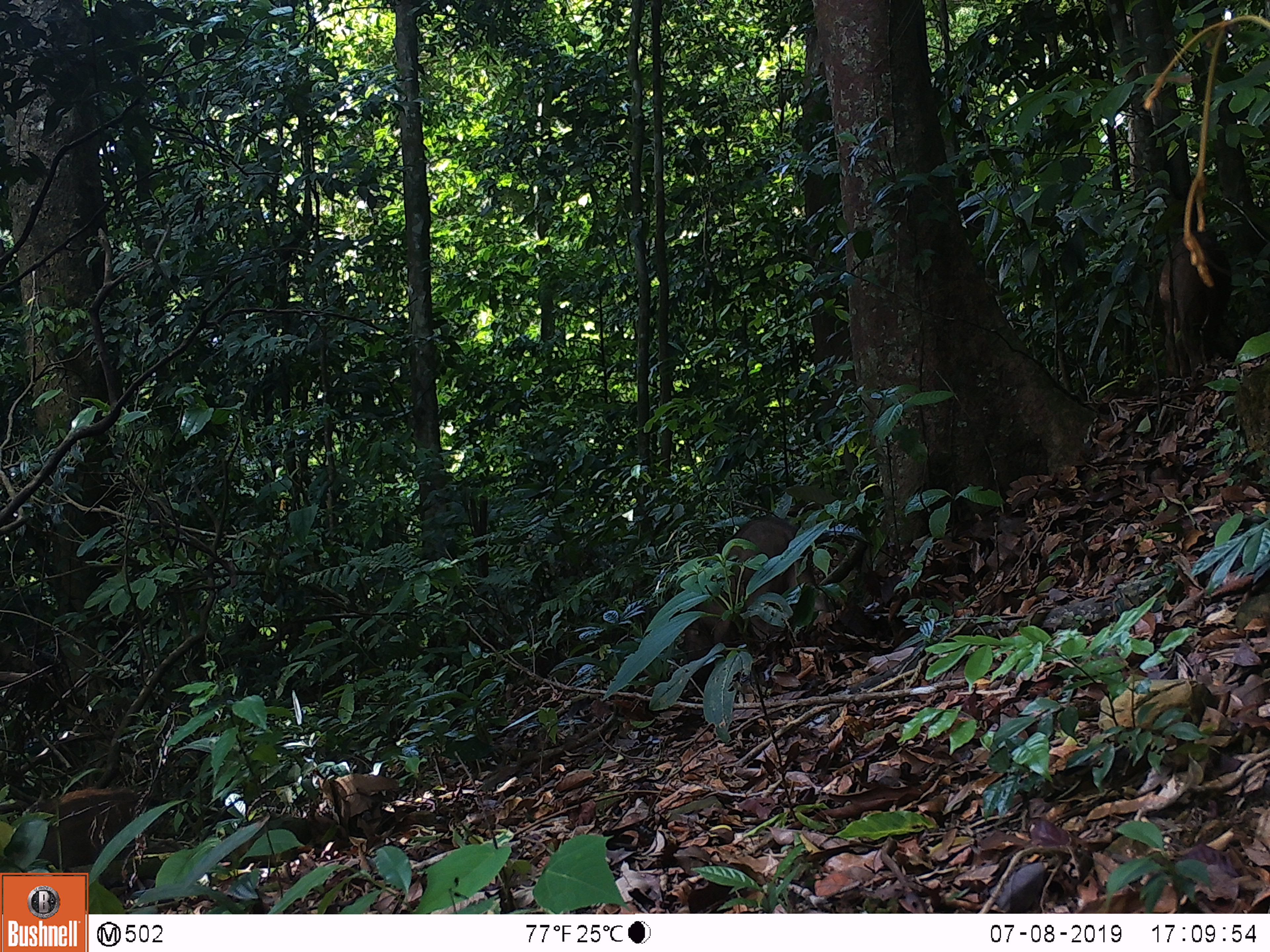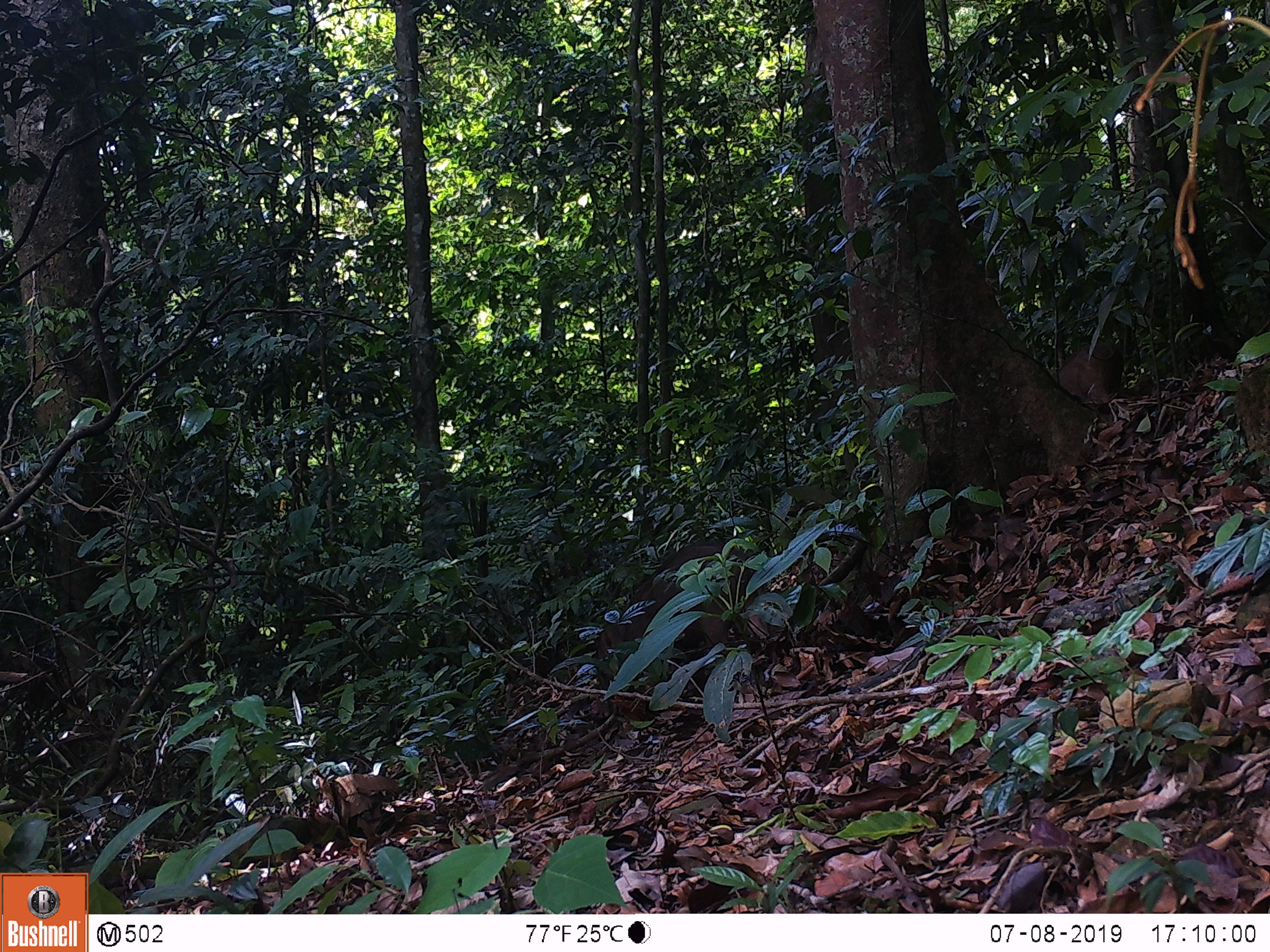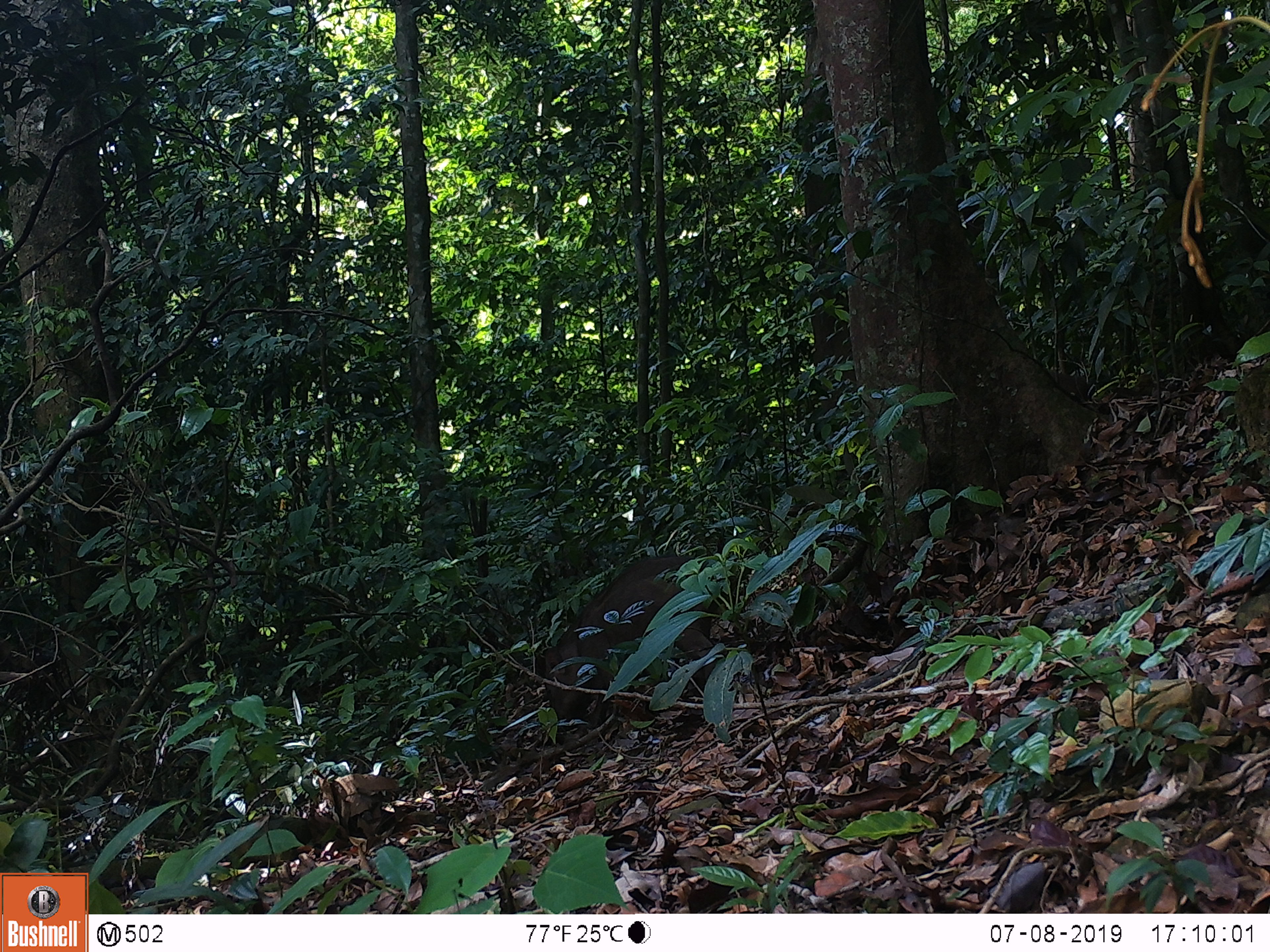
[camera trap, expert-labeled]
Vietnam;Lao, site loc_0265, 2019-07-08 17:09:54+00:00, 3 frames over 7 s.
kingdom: Animalia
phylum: Chordata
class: Mammalia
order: Artiodactyla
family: Suidae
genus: Sus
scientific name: Sus scrofa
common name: eurasian wild pig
Eurasian wild pig (Sus scrofa). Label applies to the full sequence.